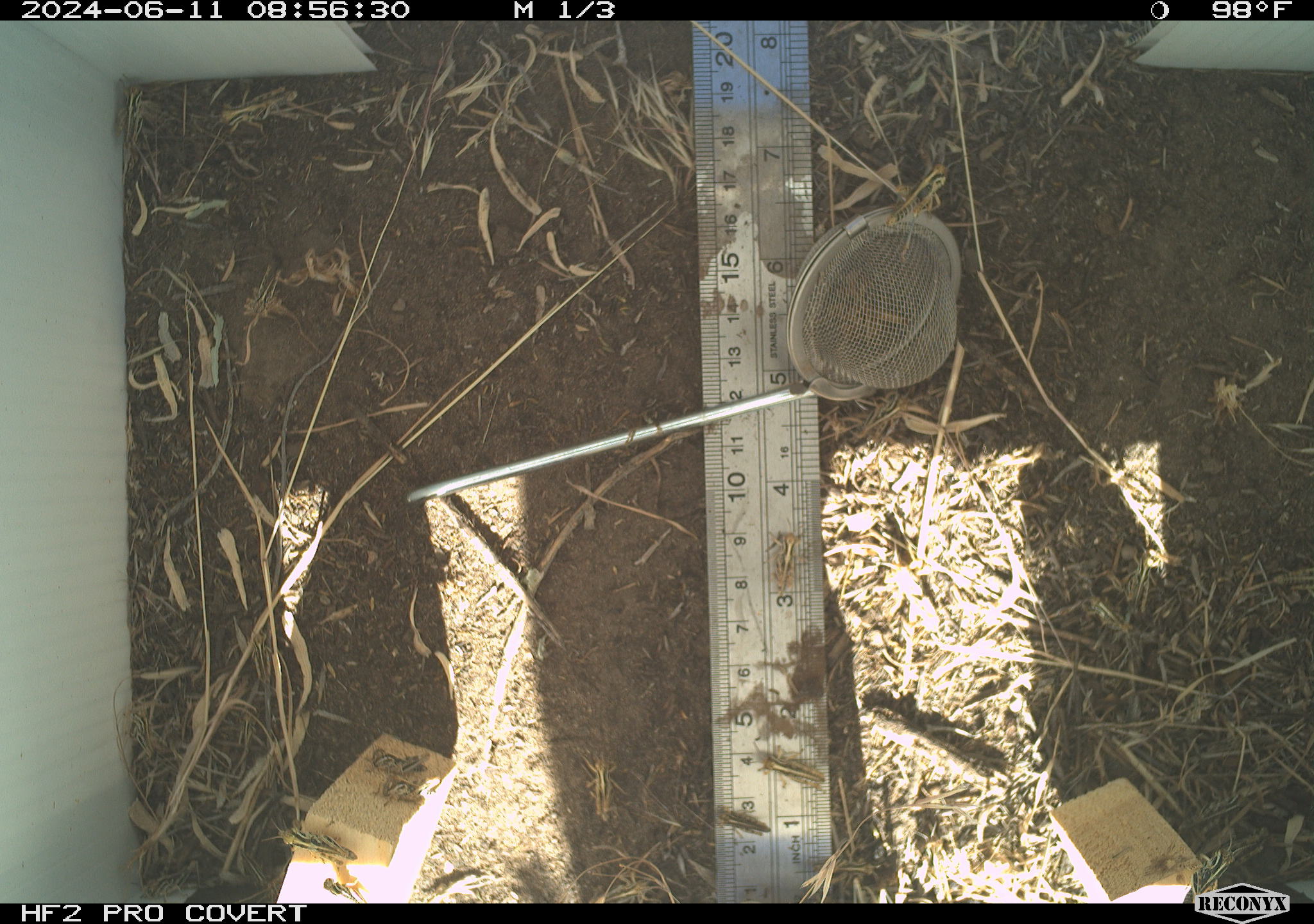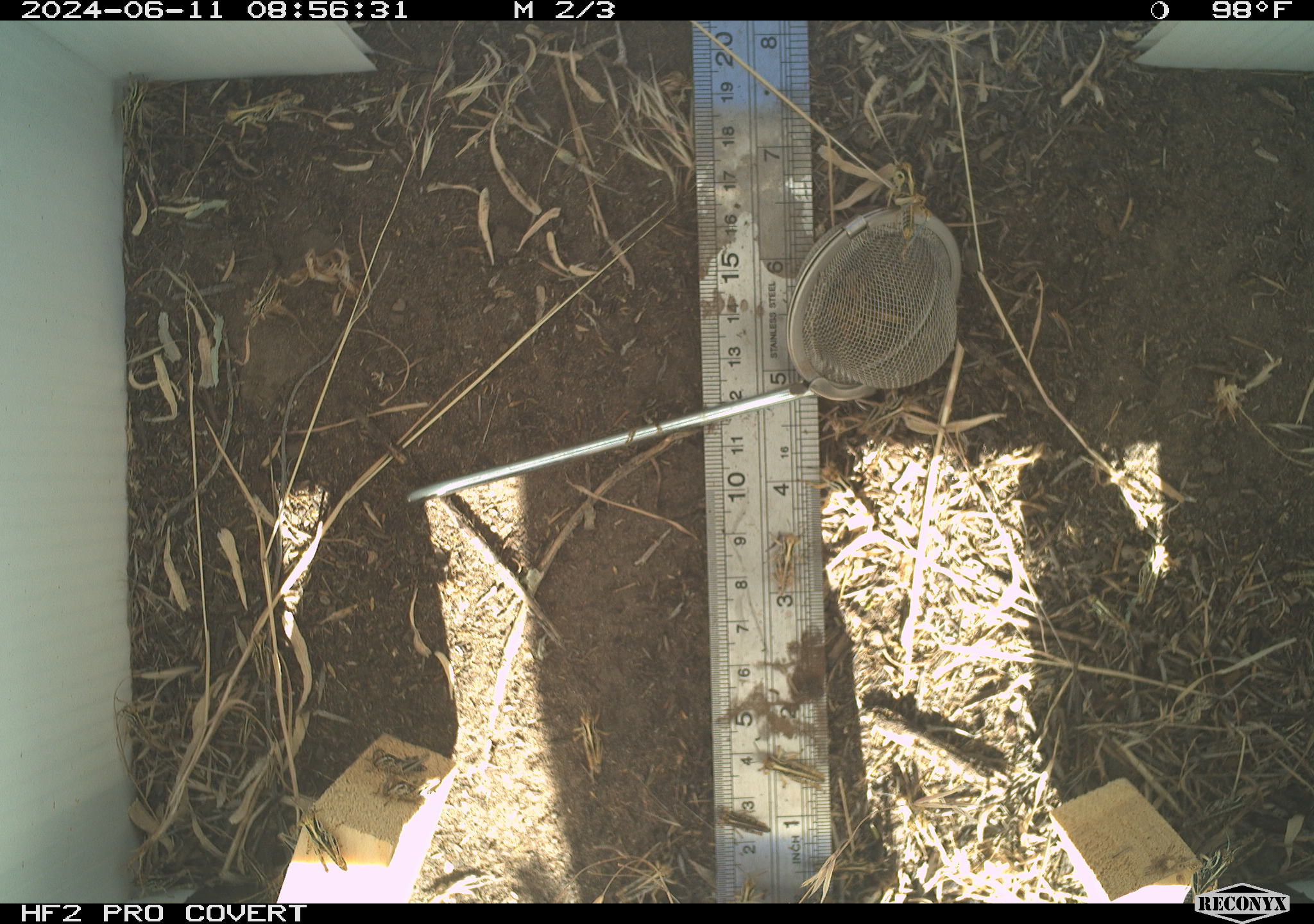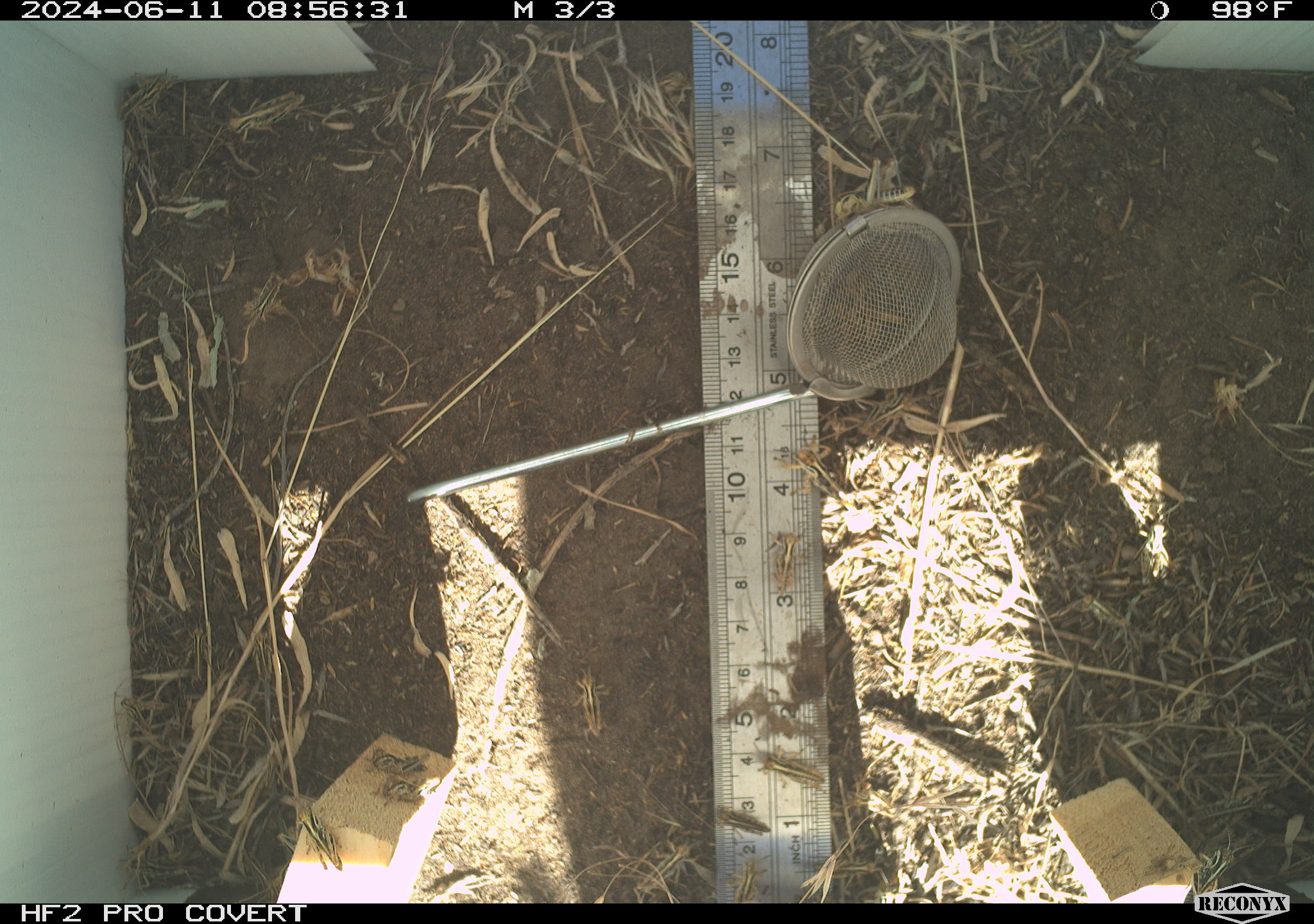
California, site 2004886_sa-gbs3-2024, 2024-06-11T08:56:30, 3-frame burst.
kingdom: Animalia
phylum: Arthropoda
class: Insecta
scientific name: Insecta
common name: insect